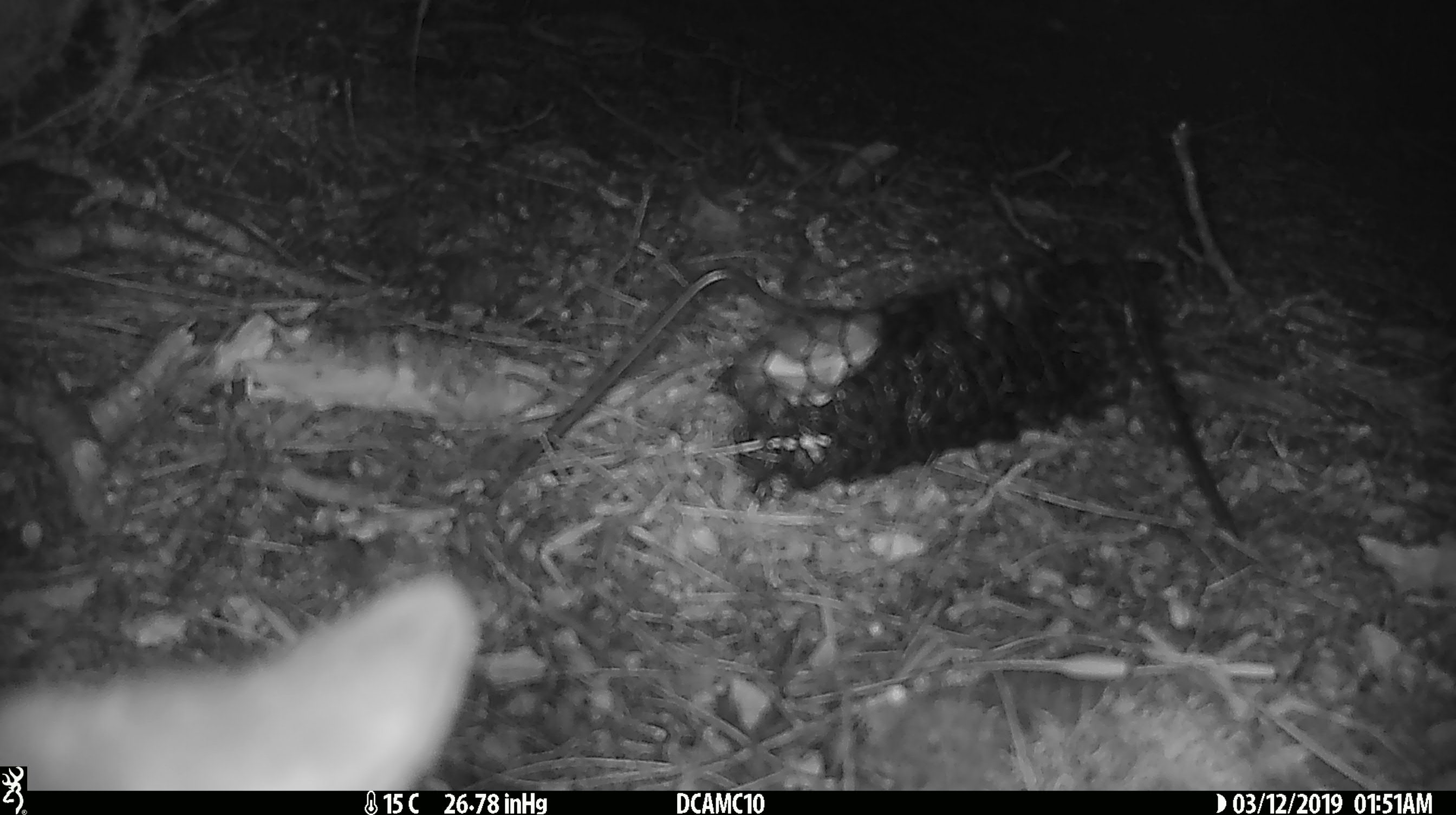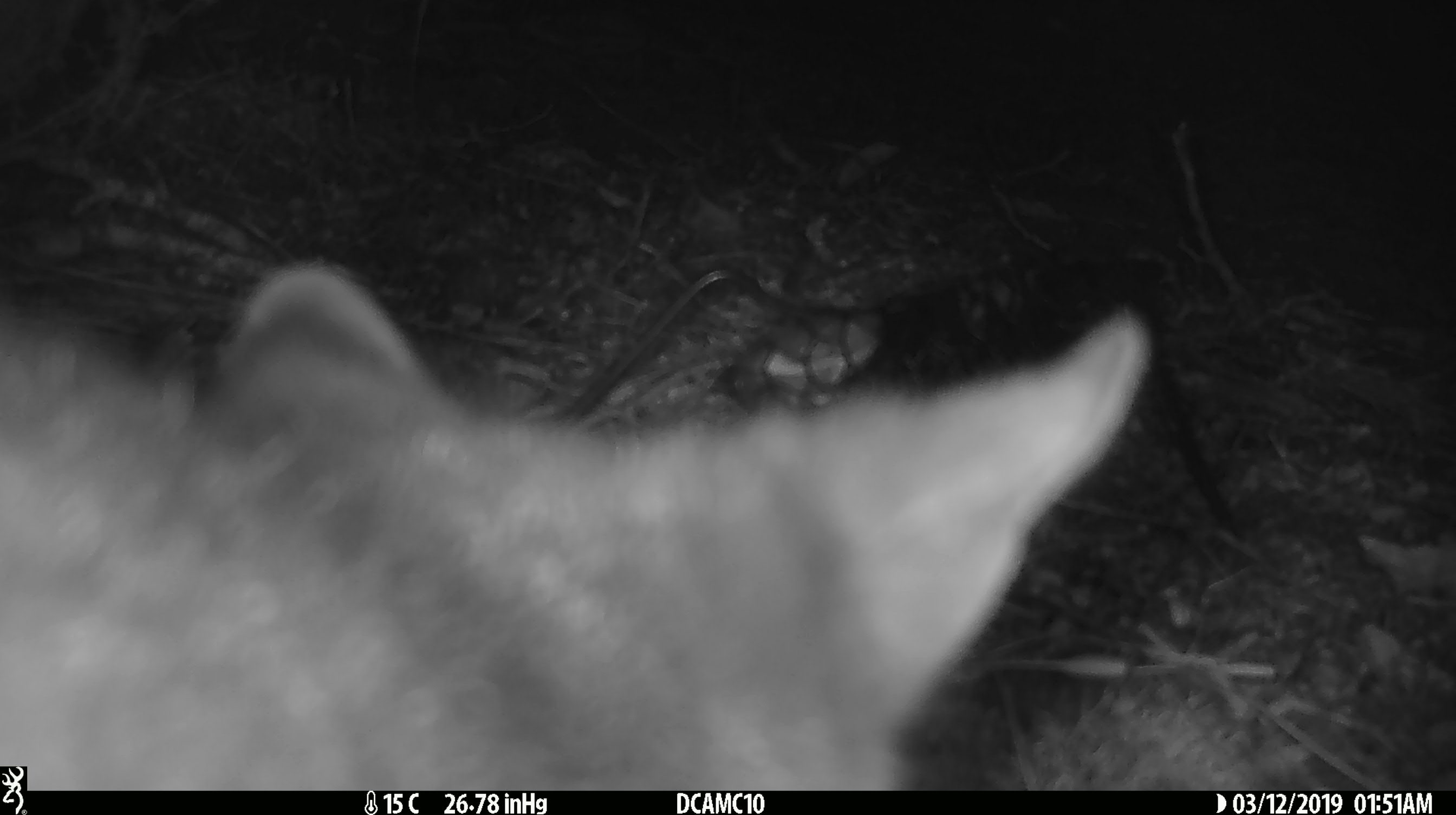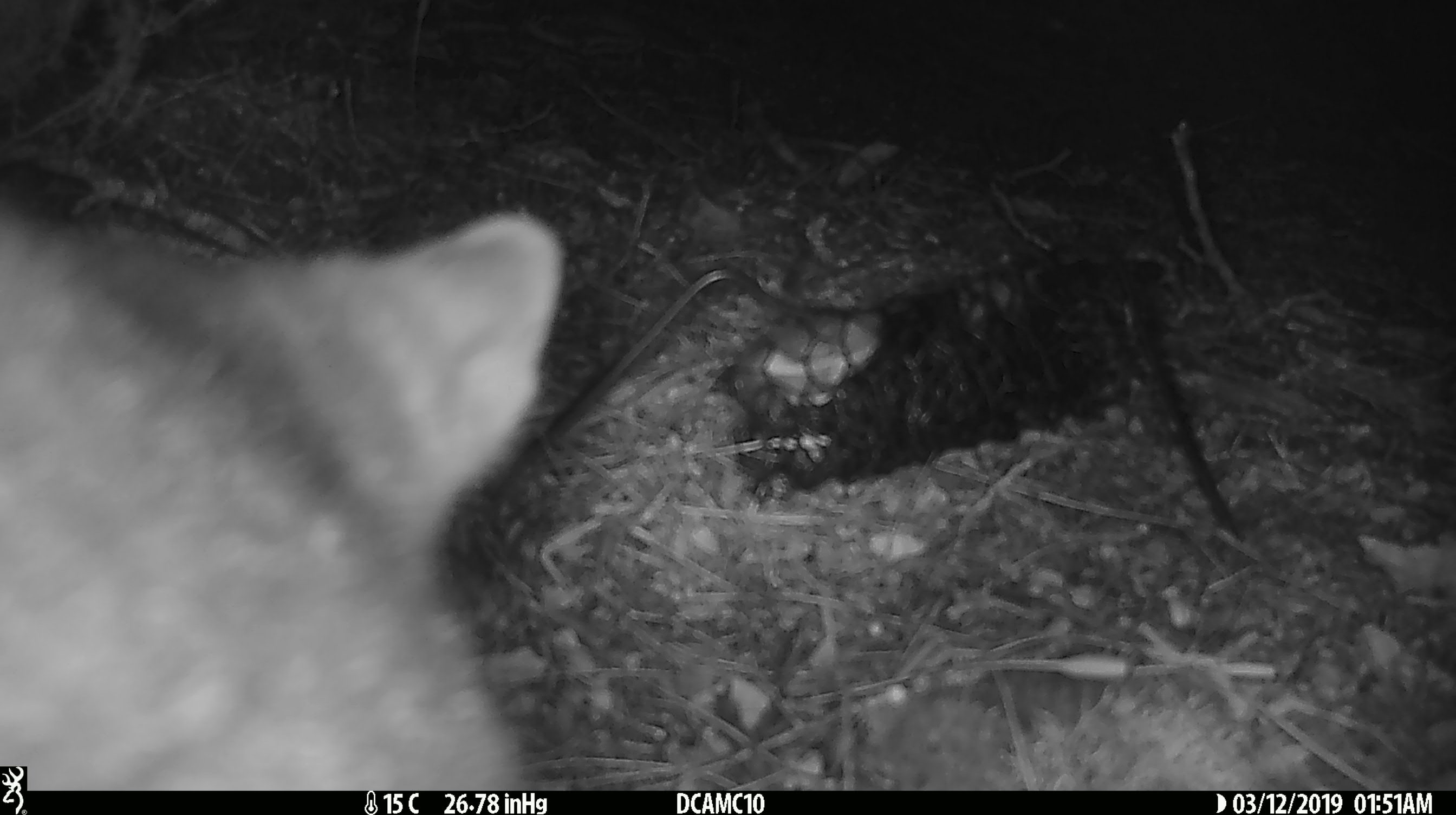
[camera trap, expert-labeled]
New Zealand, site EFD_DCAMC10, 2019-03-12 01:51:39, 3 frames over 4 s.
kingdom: Animalia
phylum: Chordata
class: Mammalia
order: Diprotodontia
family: Phalangeridae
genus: Trichosurus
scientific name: Trichosurus vulpecula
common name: common brushtail possum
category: possum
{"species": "possum (common brushtail possum) (Trichosurus vulpecula)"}